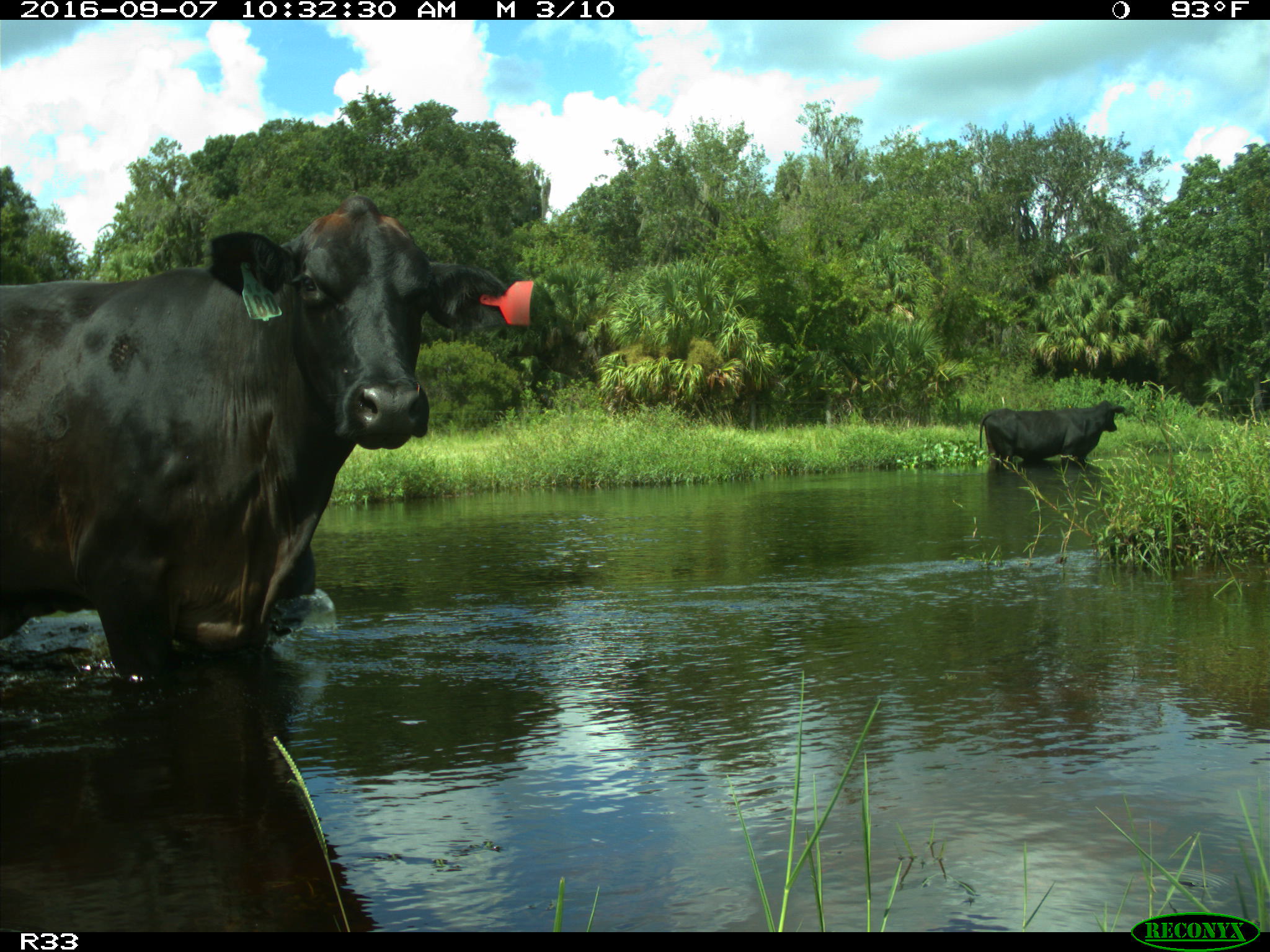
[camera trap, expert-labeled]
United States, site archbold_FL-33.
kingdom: Animalia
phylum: Chordata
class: Mammalia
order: Artiodactyla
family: Bovidae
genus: Bos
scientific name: Bos taurus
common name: domestic cow